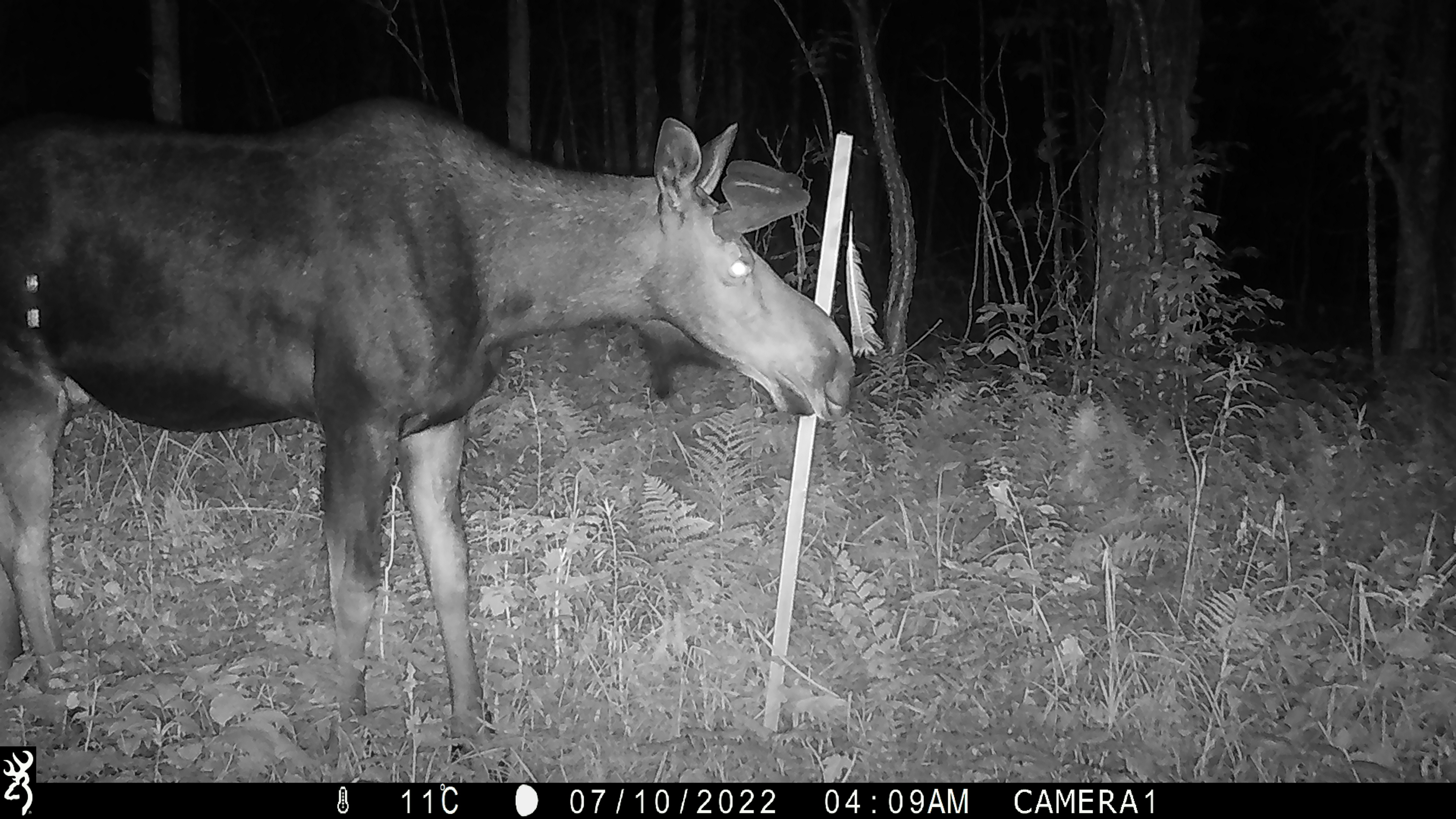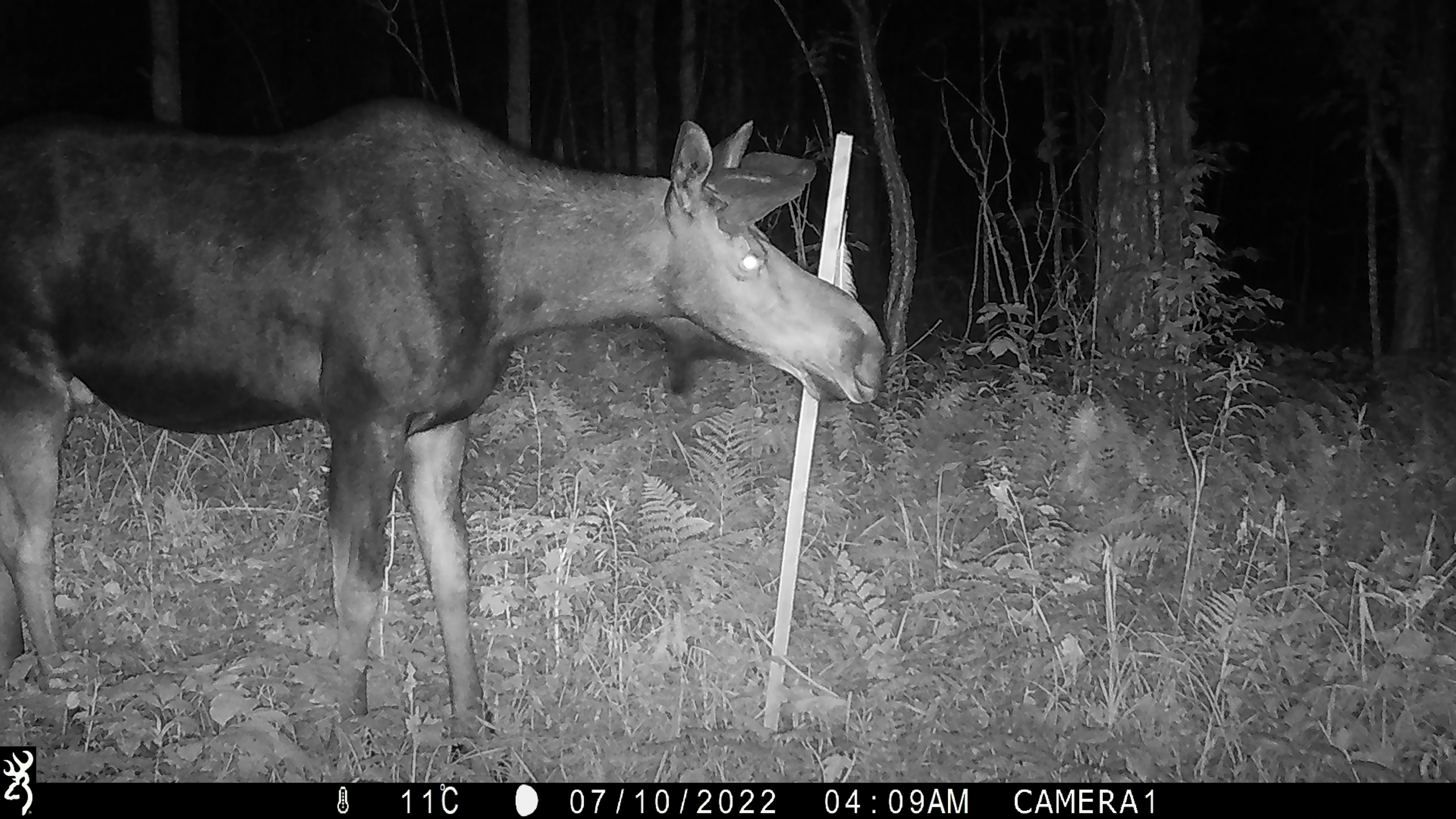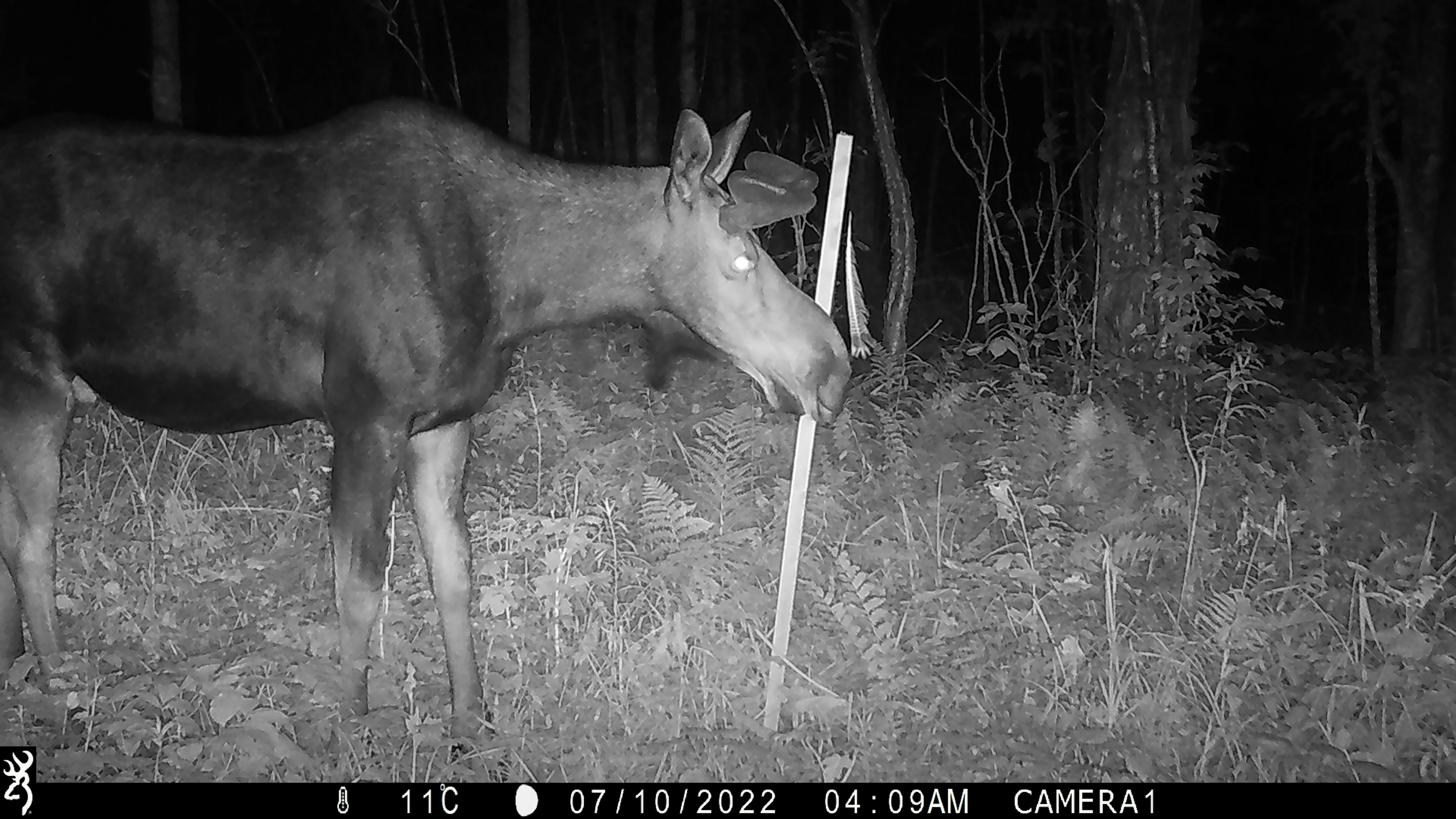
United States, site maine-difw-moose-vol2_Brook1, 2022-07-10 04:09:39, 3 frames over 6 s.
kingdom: Animalia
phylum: Chordata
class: Mammalia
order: Artiodactyla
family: Cervidae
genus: Alces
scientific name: Alces alces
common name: moose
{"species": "moose (Alces alces)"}